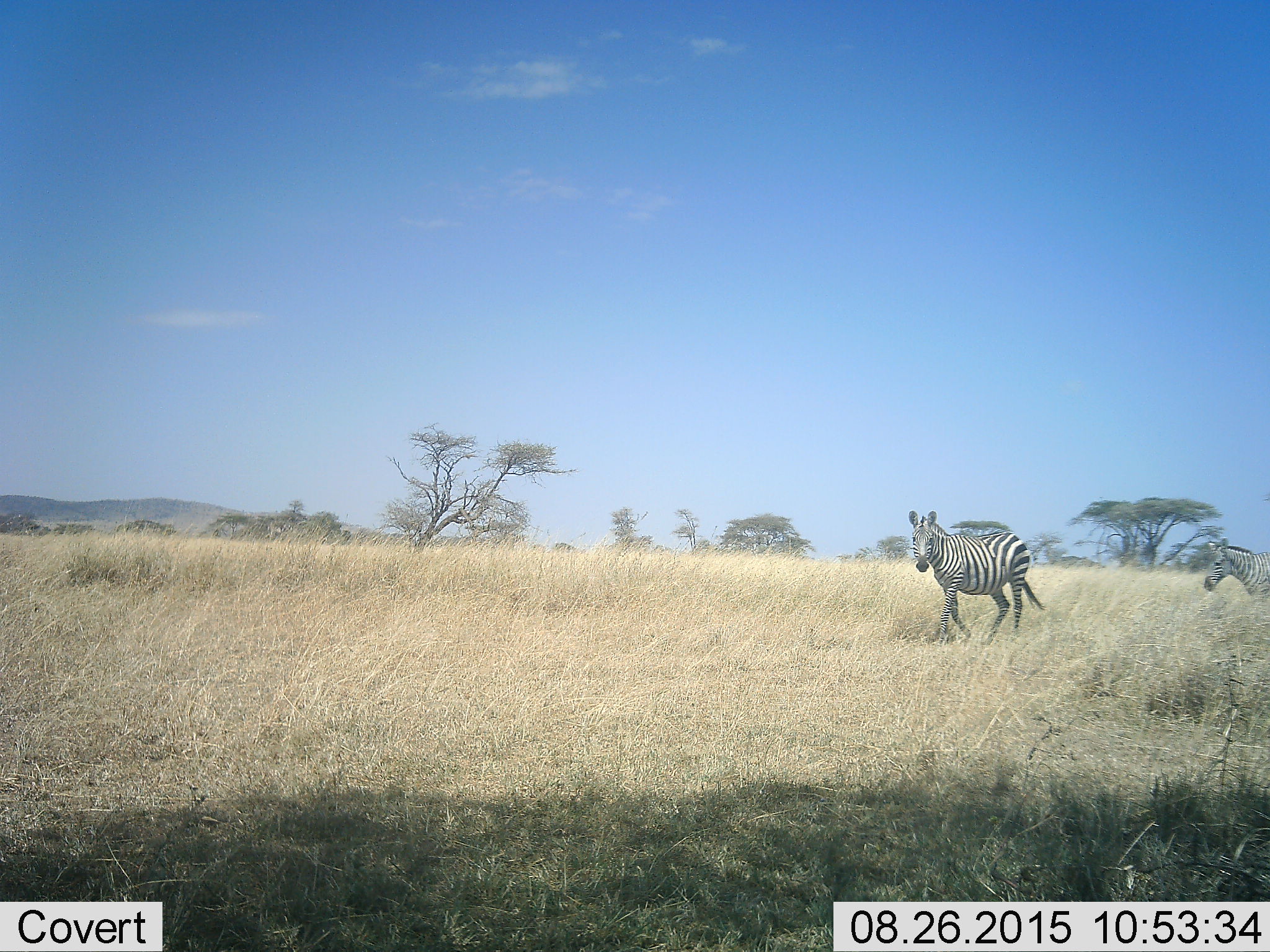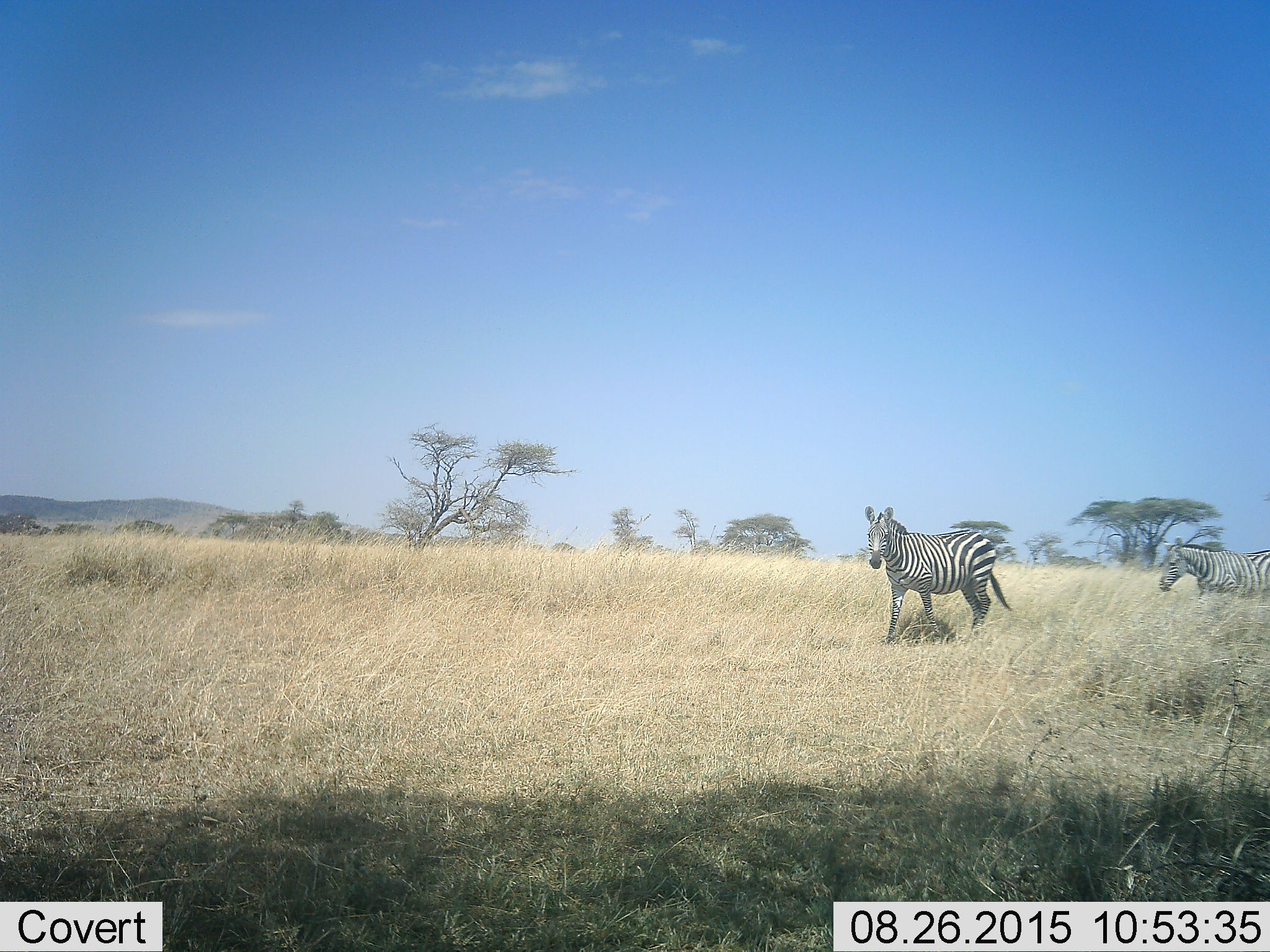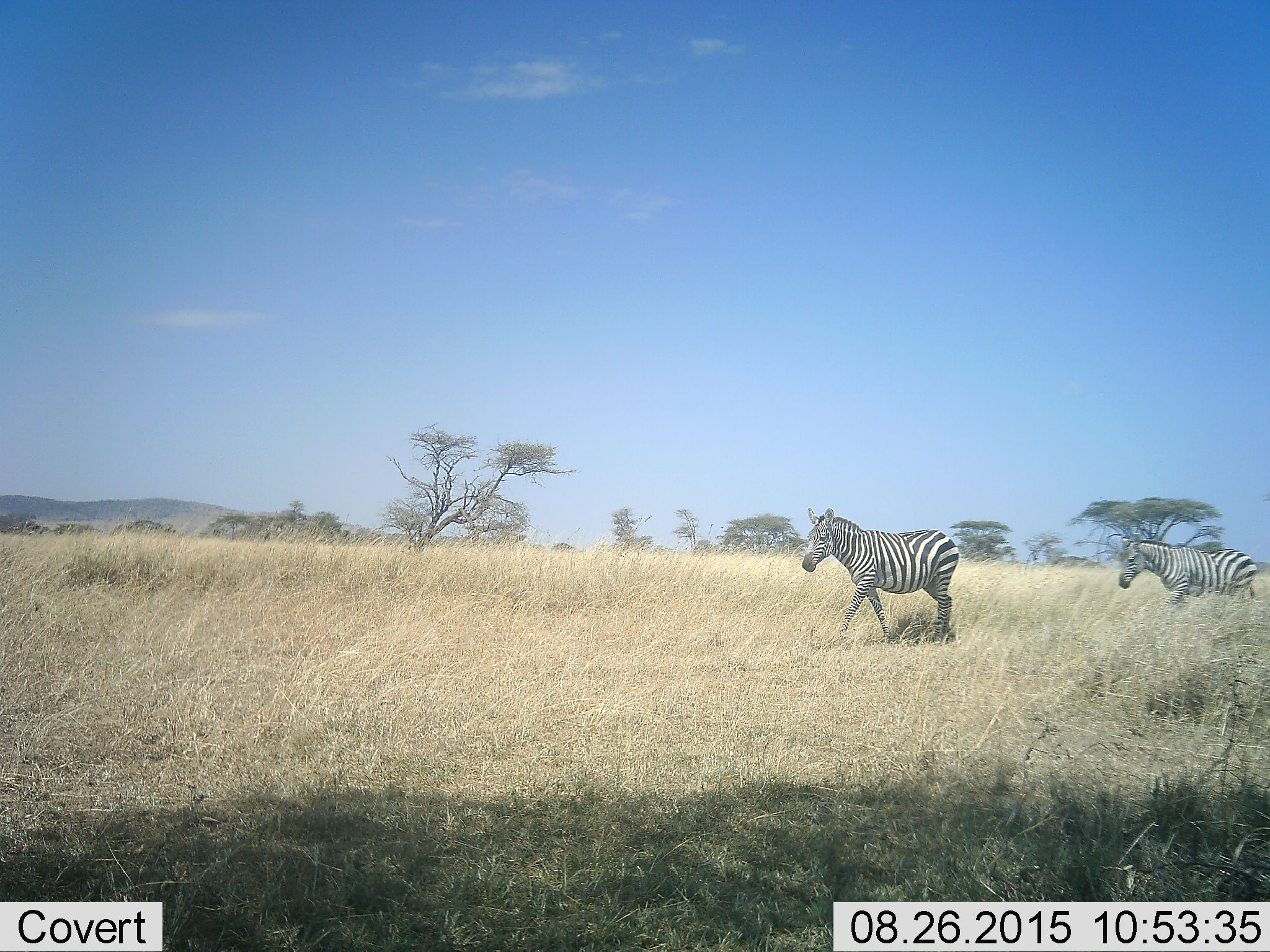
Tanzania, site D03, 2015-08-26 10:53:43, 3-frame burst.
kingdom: Animalia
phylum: Chordata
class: Mammalia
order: Perissodactyla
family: Equidae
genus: Equus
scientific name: Equus quagga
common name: plains zebra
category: zebra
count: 2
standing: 10%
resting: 5%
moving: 100%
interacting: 0%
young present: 0%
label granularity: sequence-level